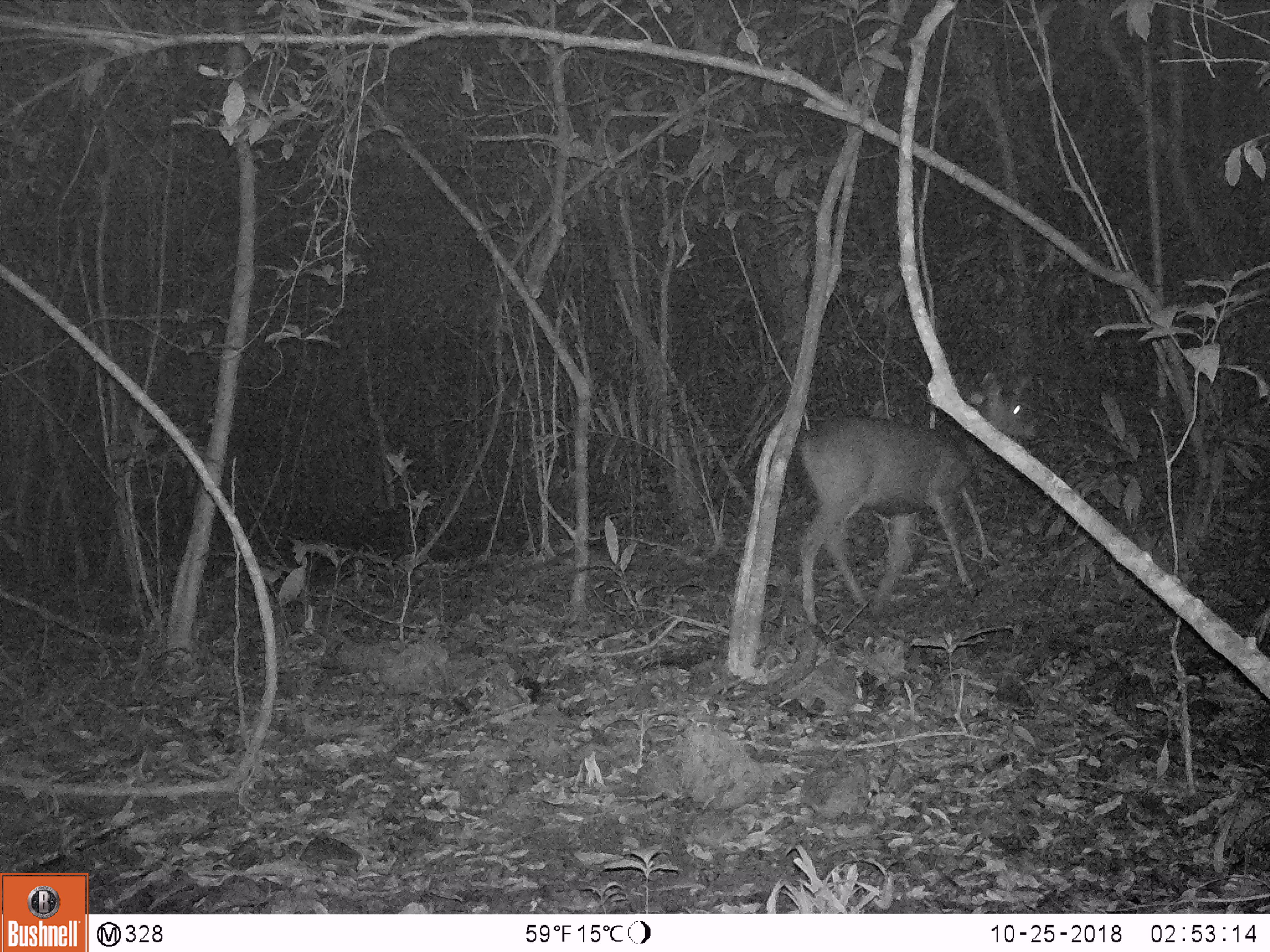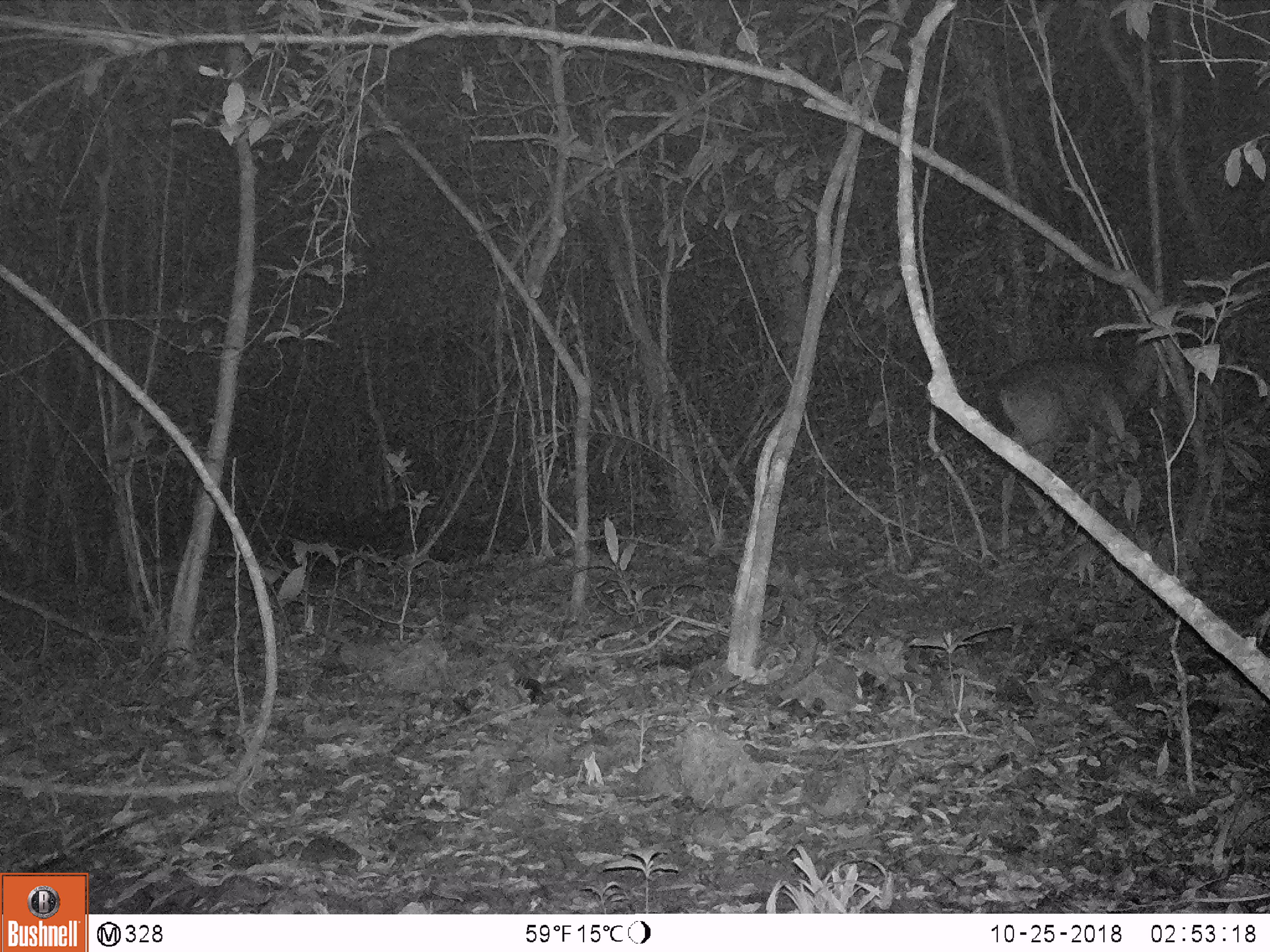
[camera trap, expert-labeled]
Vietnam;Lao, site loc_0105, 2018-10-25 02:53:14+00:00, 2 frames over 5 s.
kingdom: Animalia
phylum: Chordata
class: Mammalia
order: Artiodactyla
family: Cervidae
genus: Rusa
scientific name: Rusa unicolor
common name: sambar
Sambar (Rusa unicolor). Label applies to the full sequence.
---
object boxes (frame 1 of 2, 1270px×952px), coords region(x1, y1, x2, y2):
sambar: region(800, 372, 1038, 635)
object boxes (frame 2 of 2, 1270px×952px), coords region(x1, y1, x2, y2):
sambar: region(997, 343, 1158, 556)